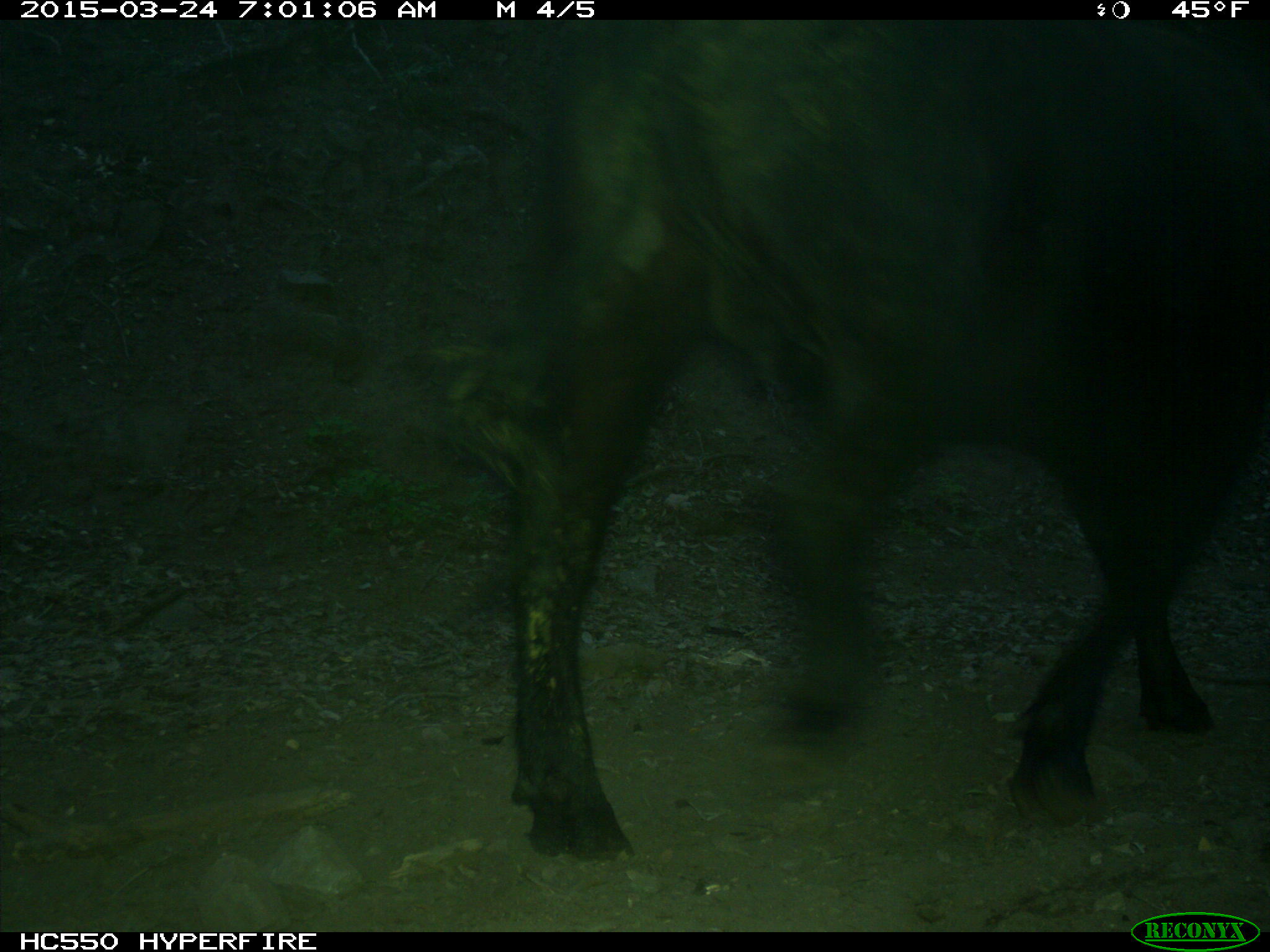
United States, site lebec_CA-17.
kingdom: Animalia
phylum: Chordata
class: Mammalia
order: Artiodactyla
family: Bovidae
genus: Bos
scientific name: Bos taurus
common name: domestic cow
Bos taurus (domestic cow).